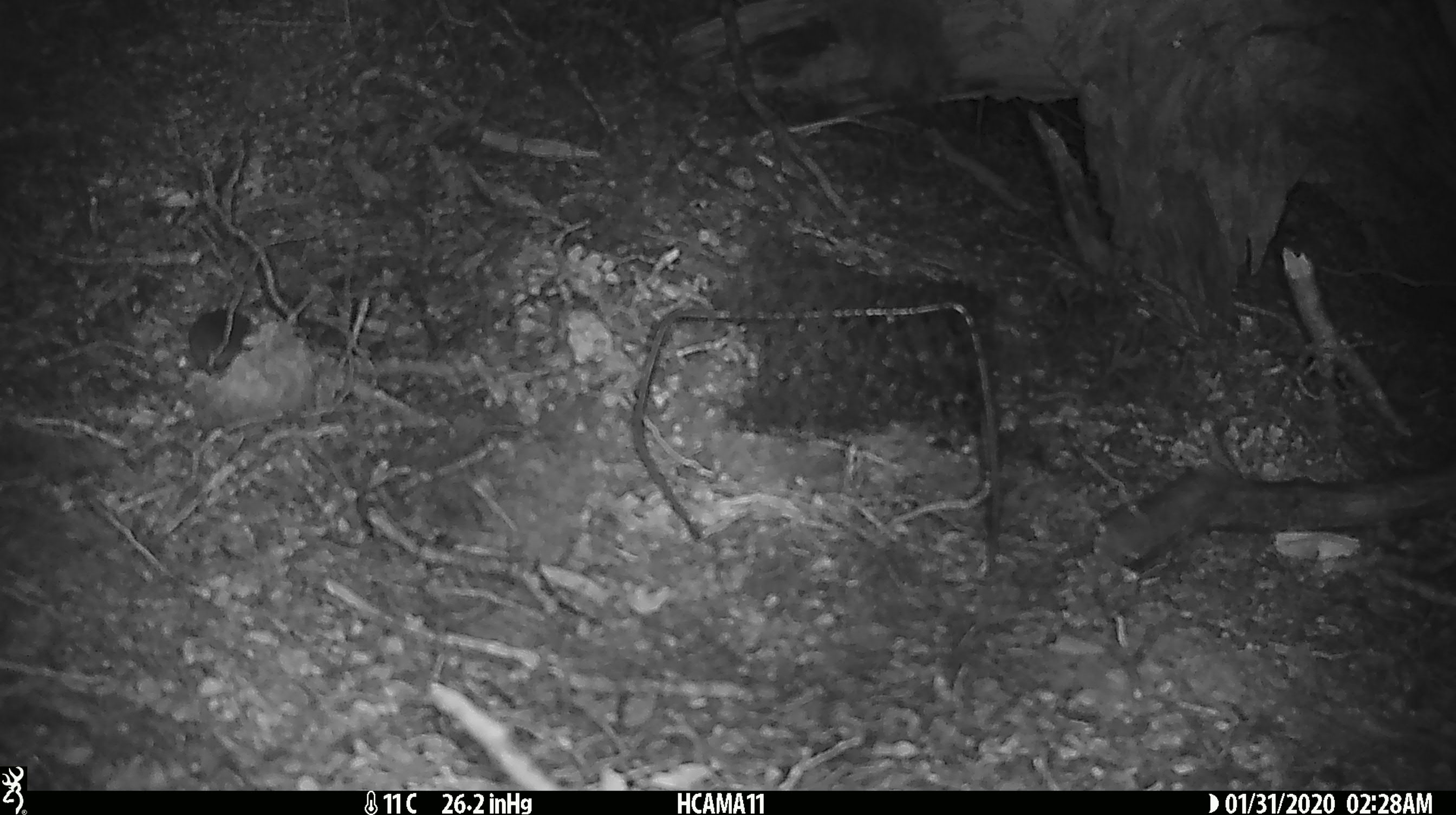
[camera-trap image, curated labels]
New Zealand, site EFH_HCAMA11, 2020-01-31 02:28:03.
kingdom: Animalia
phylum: Chordata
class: Mammalia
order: Rodentia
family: Muridae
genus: Mus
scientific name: Mus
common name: mouse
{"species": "mouse (Mus)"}